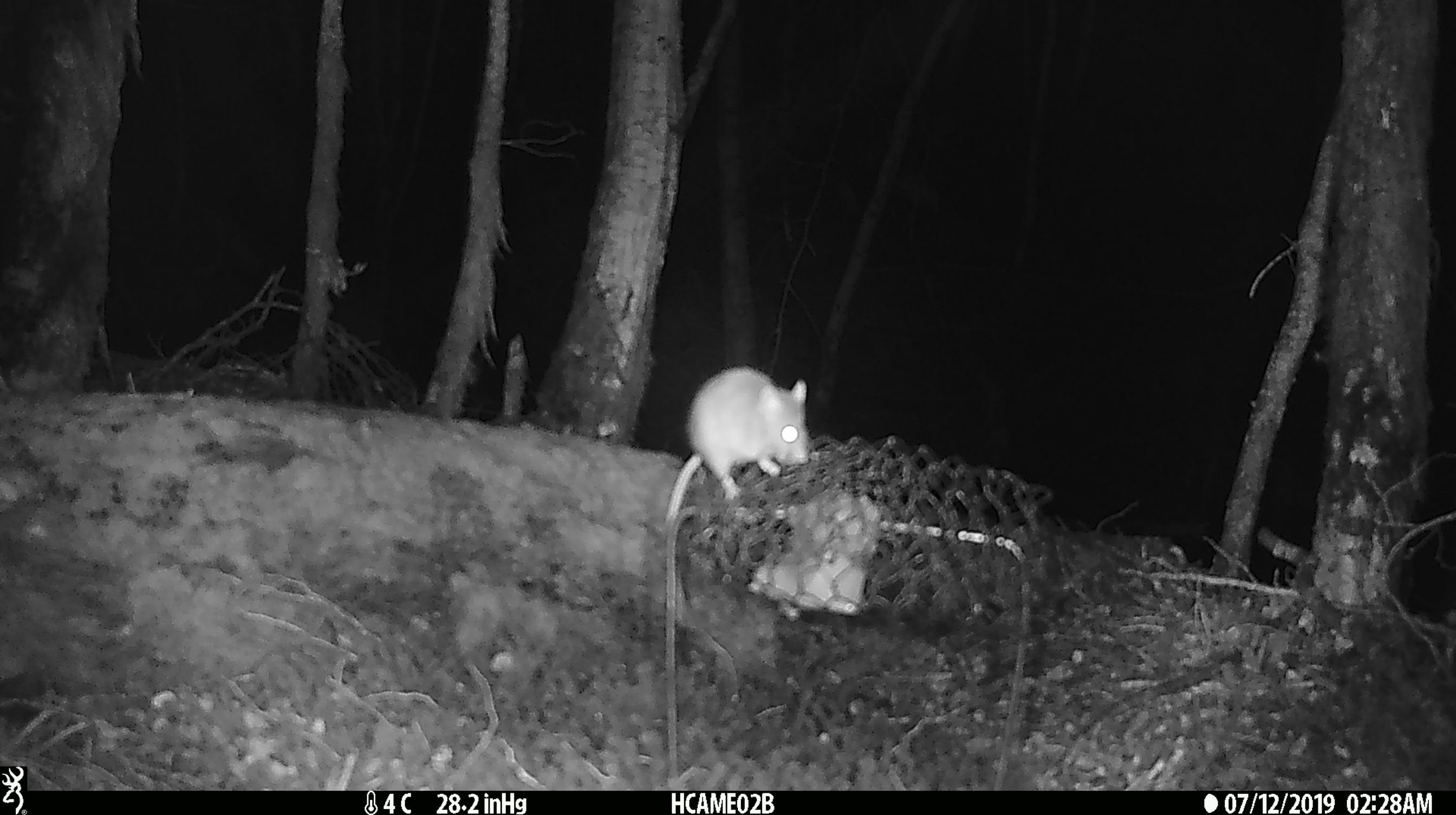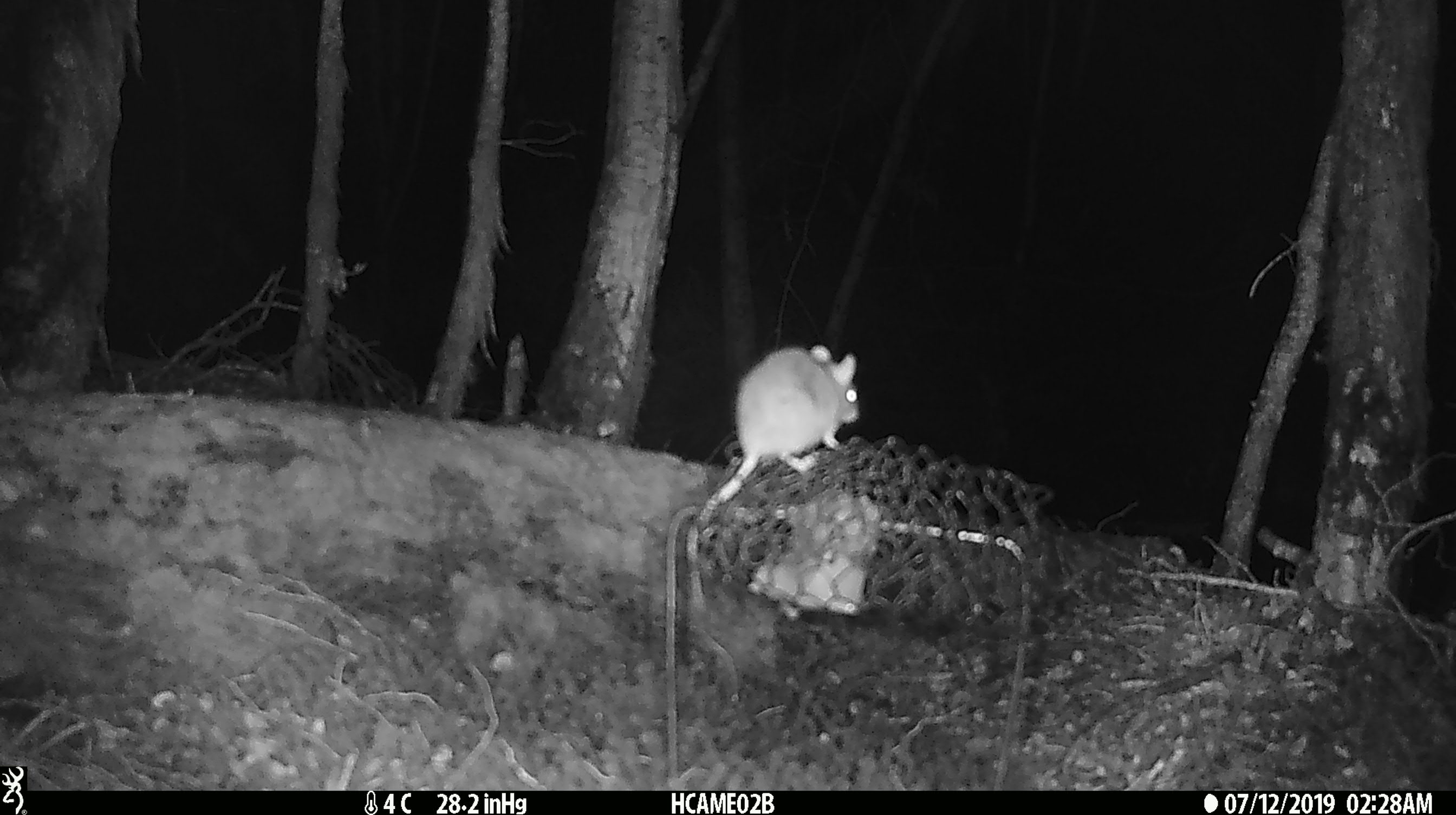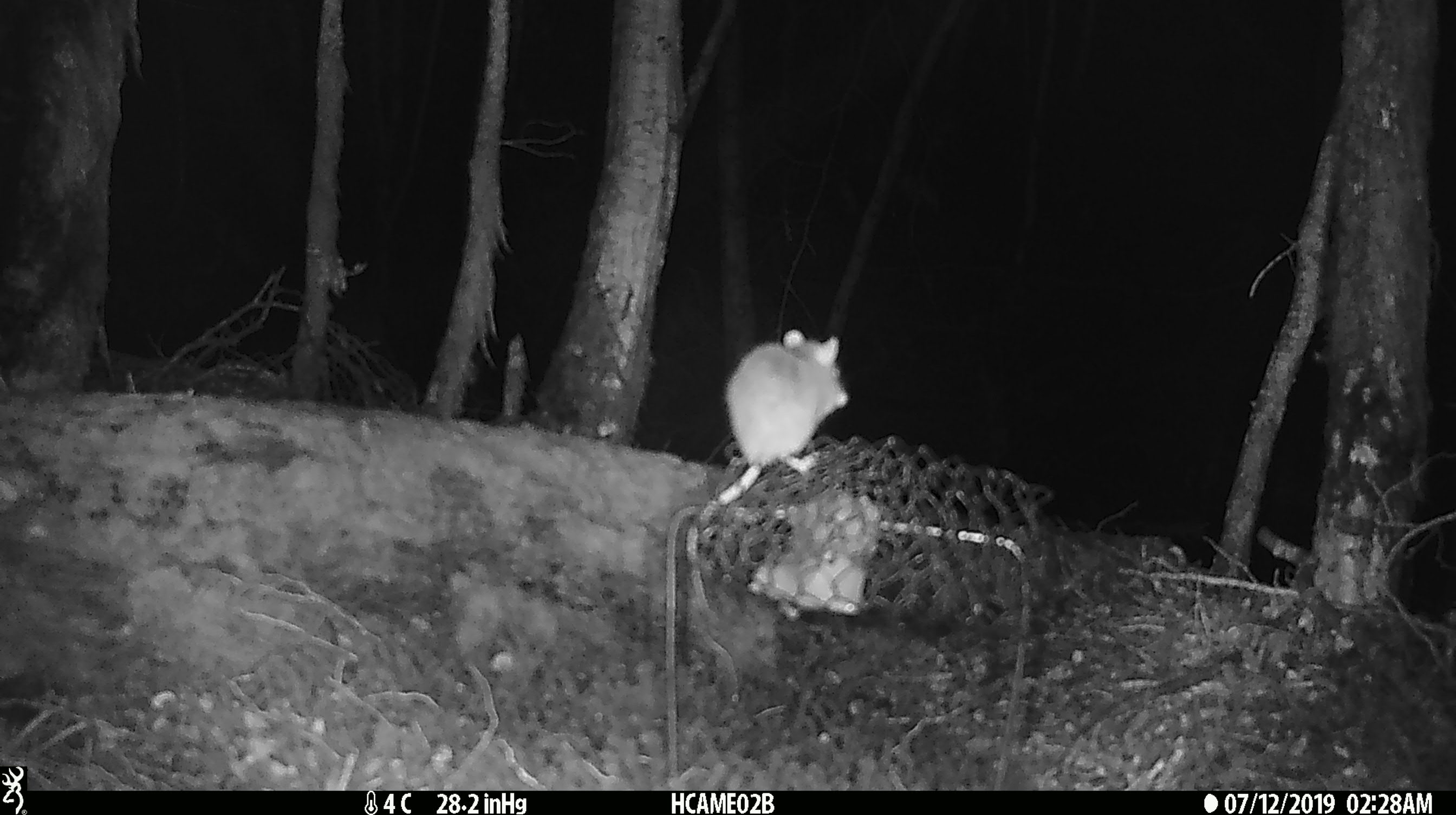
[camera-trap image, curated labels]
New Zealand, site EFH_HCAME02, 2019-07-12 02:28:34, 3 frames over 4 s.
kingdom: Animalia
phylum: Chordata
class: Mammalia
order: Rodentia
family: Muridae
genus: Mus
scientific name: Mus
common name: mouse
Mouse (Mus).